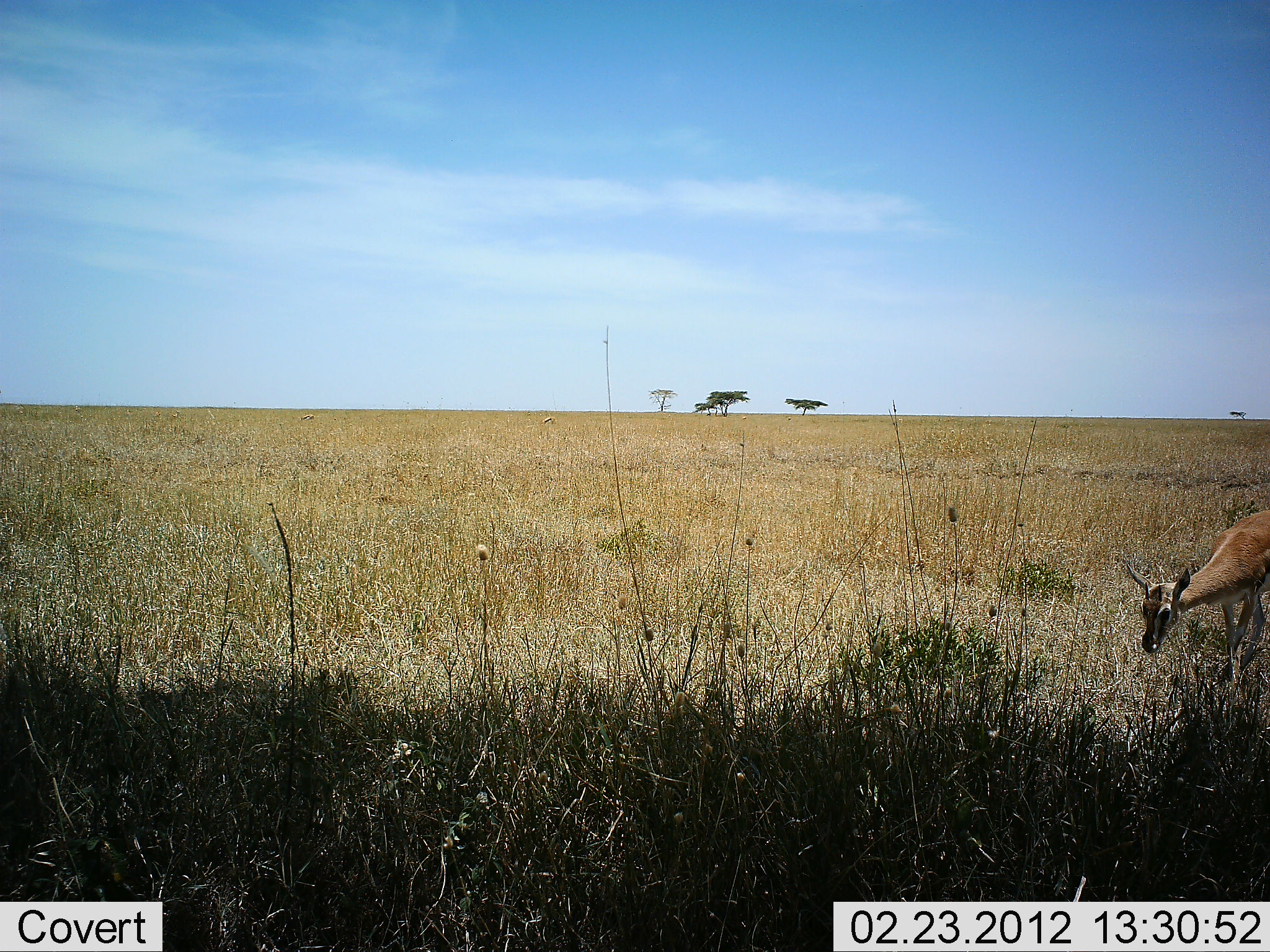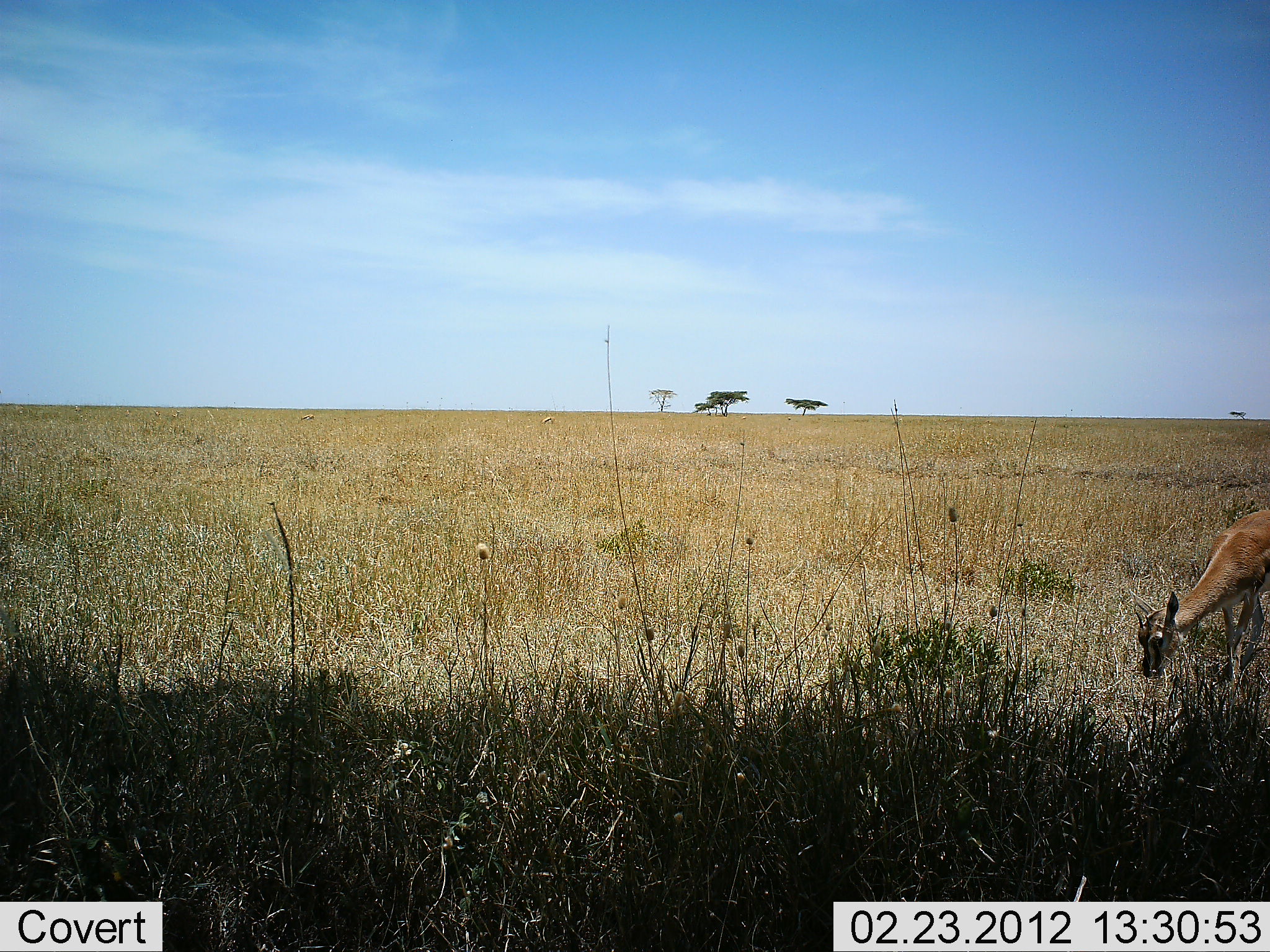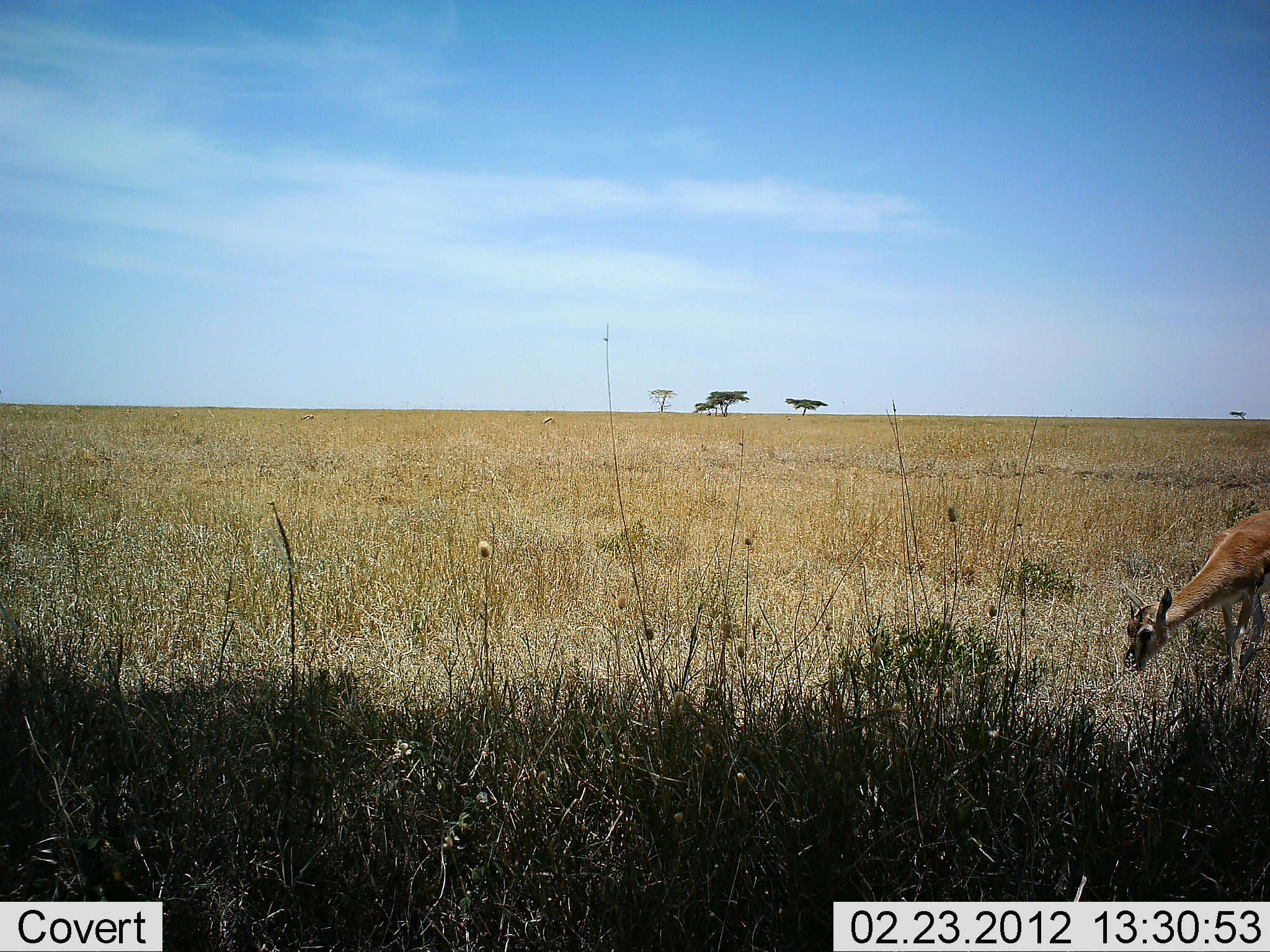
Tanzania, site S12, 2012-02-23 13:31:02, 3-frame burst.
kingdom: Animalia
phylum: Chordata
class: Mammalia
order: Artiodactyla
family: Bovidae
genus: Eudorcas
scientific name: Eudorcas thomsonii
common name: thomson's gazelle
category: gazellethomsons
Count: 1.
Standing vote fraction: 33%.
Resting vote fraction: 0%.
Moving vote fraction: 6%.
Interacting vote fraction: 0%.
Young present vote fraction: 6%.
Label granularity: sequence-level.